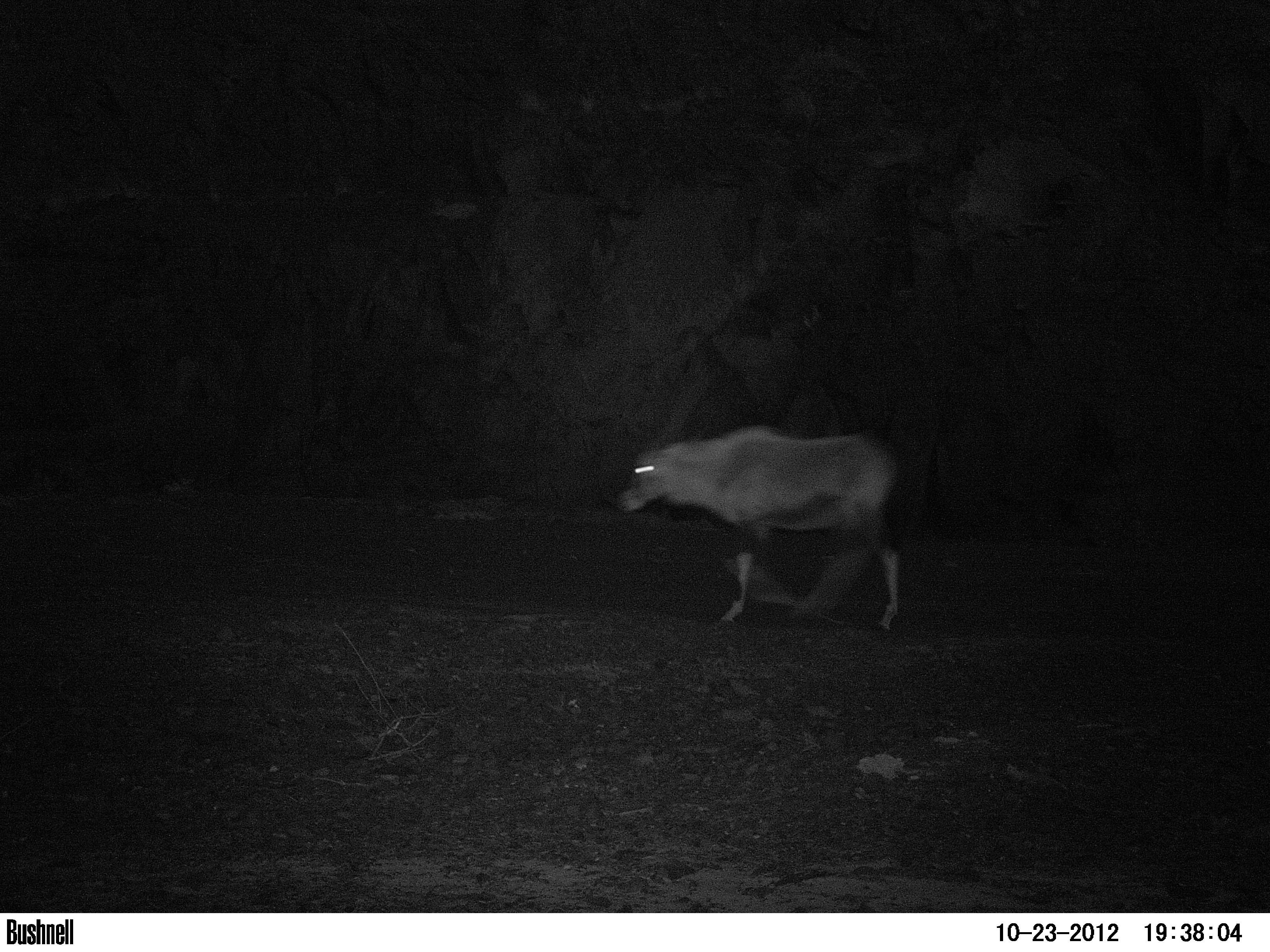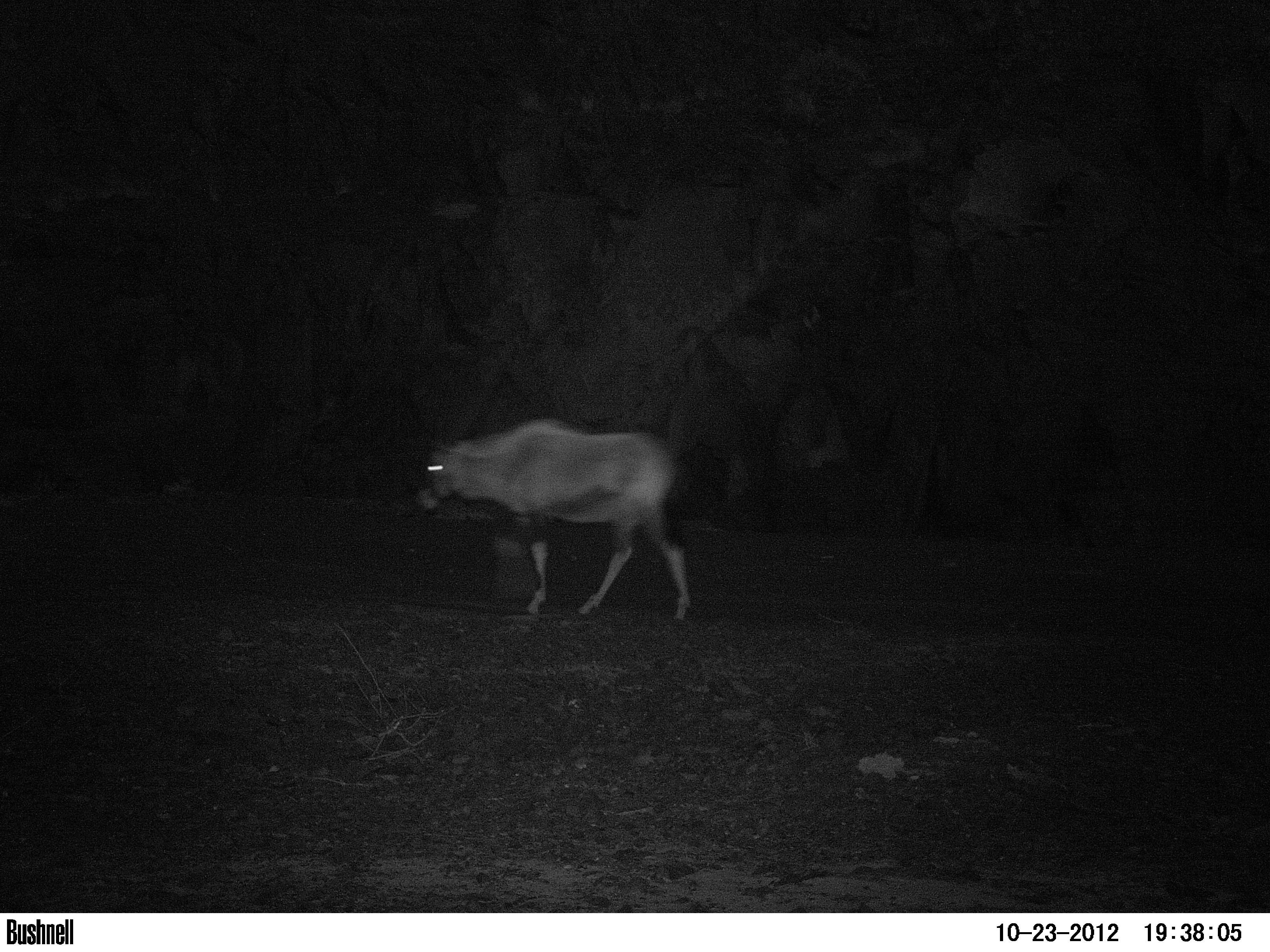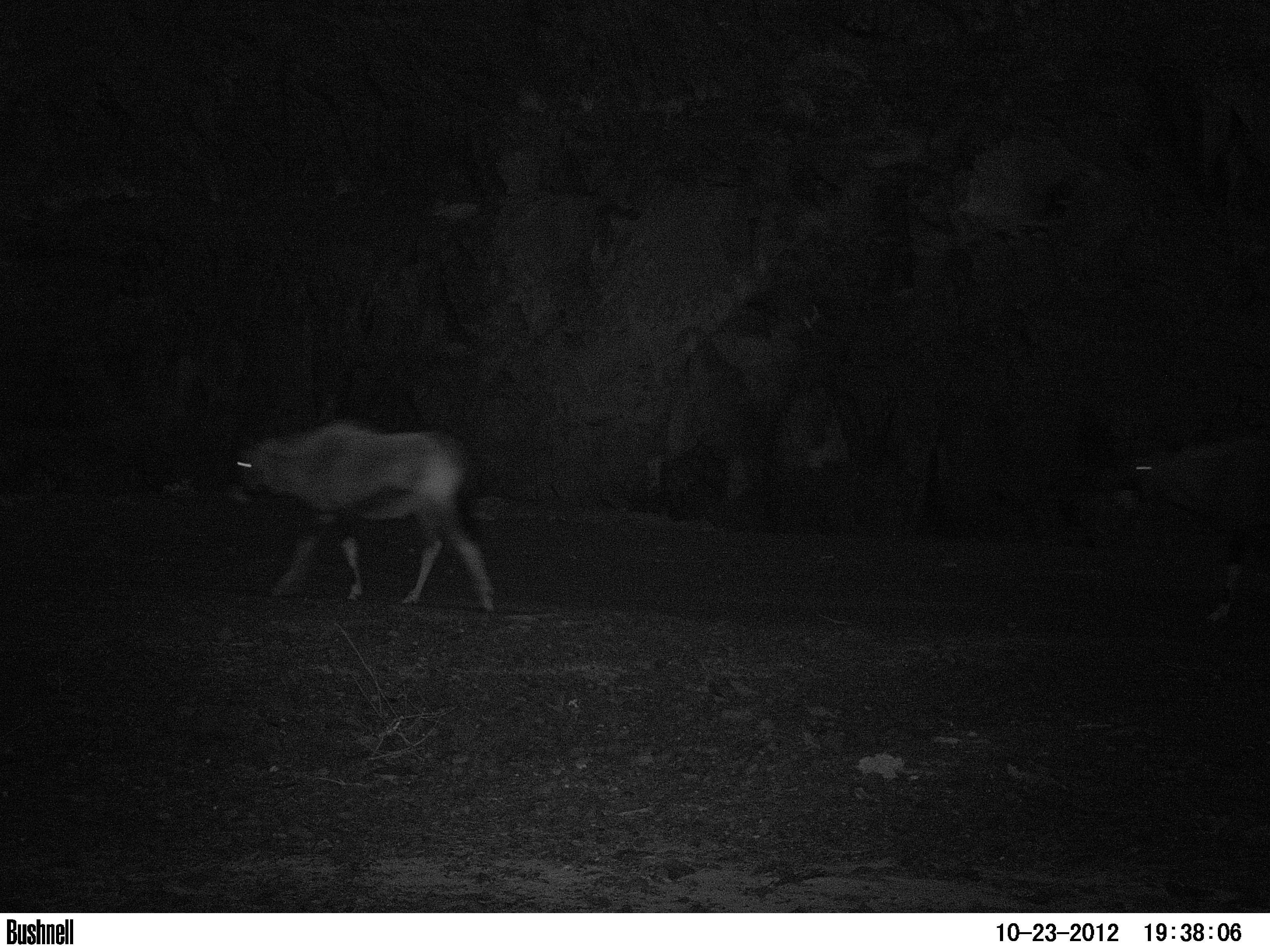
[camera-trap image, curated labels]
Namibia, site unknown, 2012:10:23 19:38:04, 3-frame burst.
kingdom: Animalia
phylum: Chordata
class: Mammalia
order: Artiodactyla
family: Bovidae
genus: Oryx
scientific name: Oryx gazella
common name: gemsbok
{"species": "Oryx gazella (gemsbok)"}